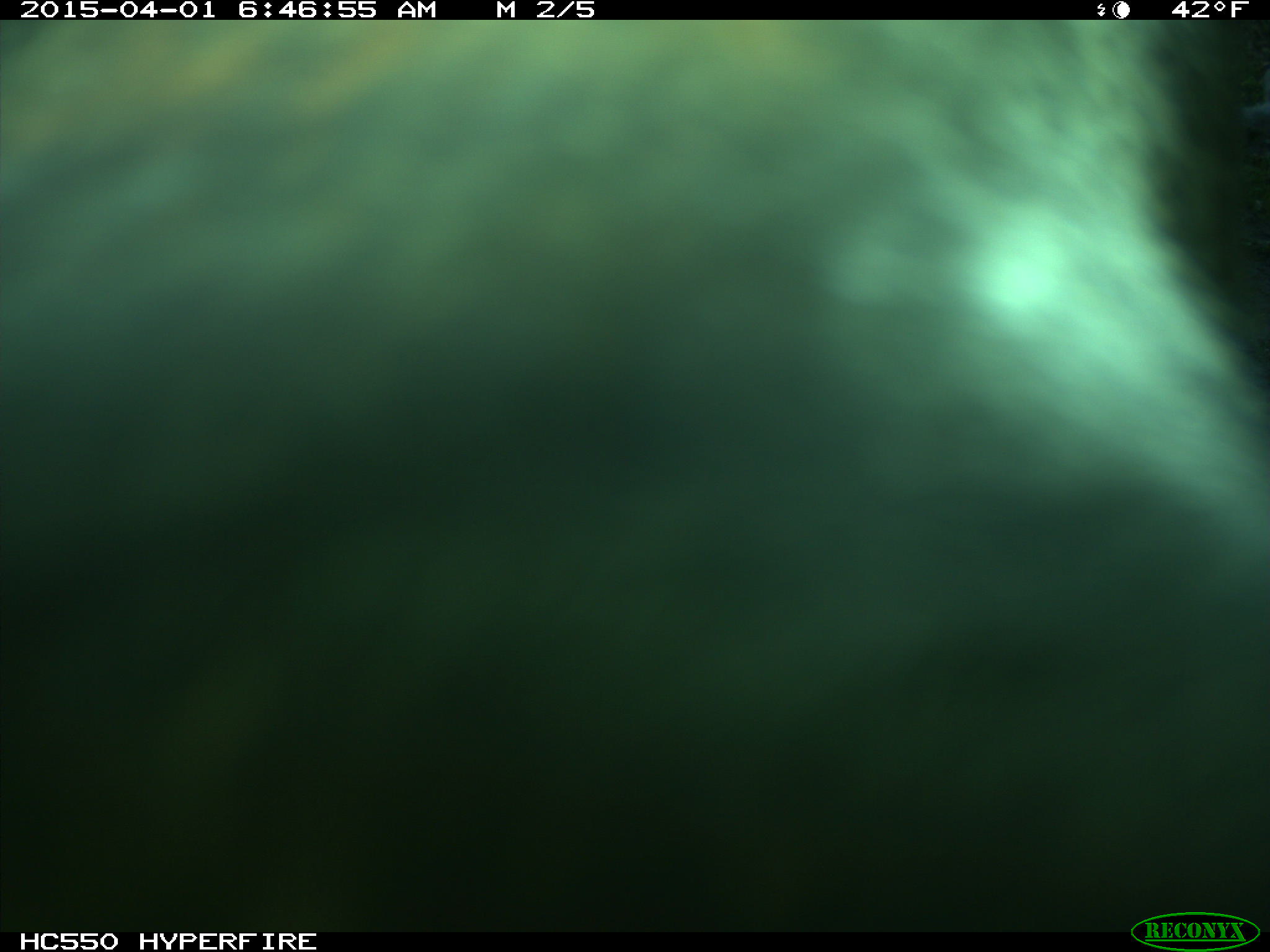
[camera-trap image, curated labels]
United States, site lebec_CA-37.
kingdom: Animalia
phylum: Chordata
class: Mammalia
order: Artiodactyla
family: Bovidae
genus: Bos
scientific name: Bos taurus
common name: domestic cow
Bos taurus (domestic cow).